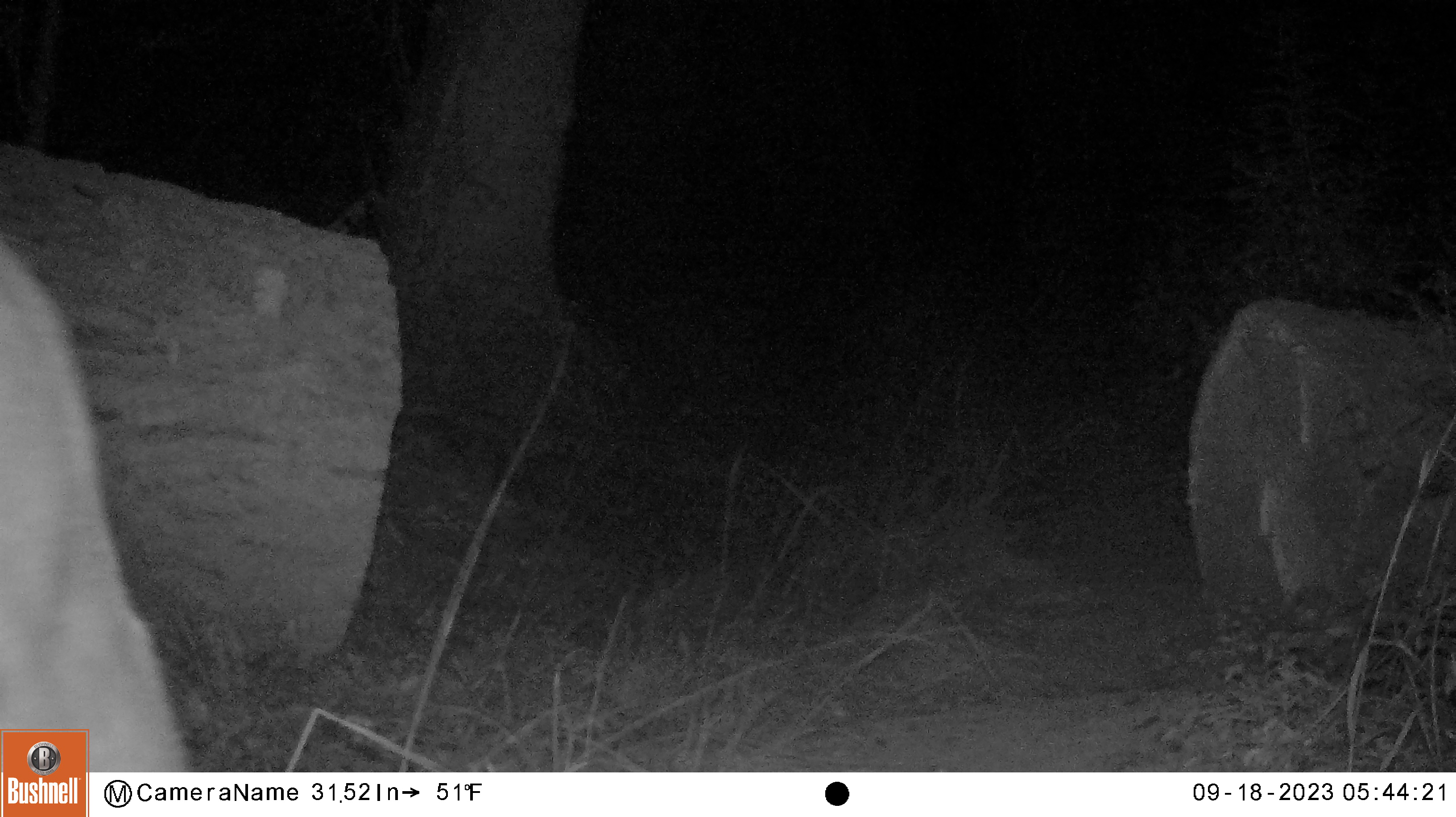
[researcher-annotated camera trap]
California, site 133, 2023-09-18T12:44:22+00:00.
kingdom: Animalia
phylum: Chordata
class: Mammalia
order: Artiodactyla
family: Cervidae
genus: Odocoileus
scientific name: Odocoileus hemionus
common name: mule deer